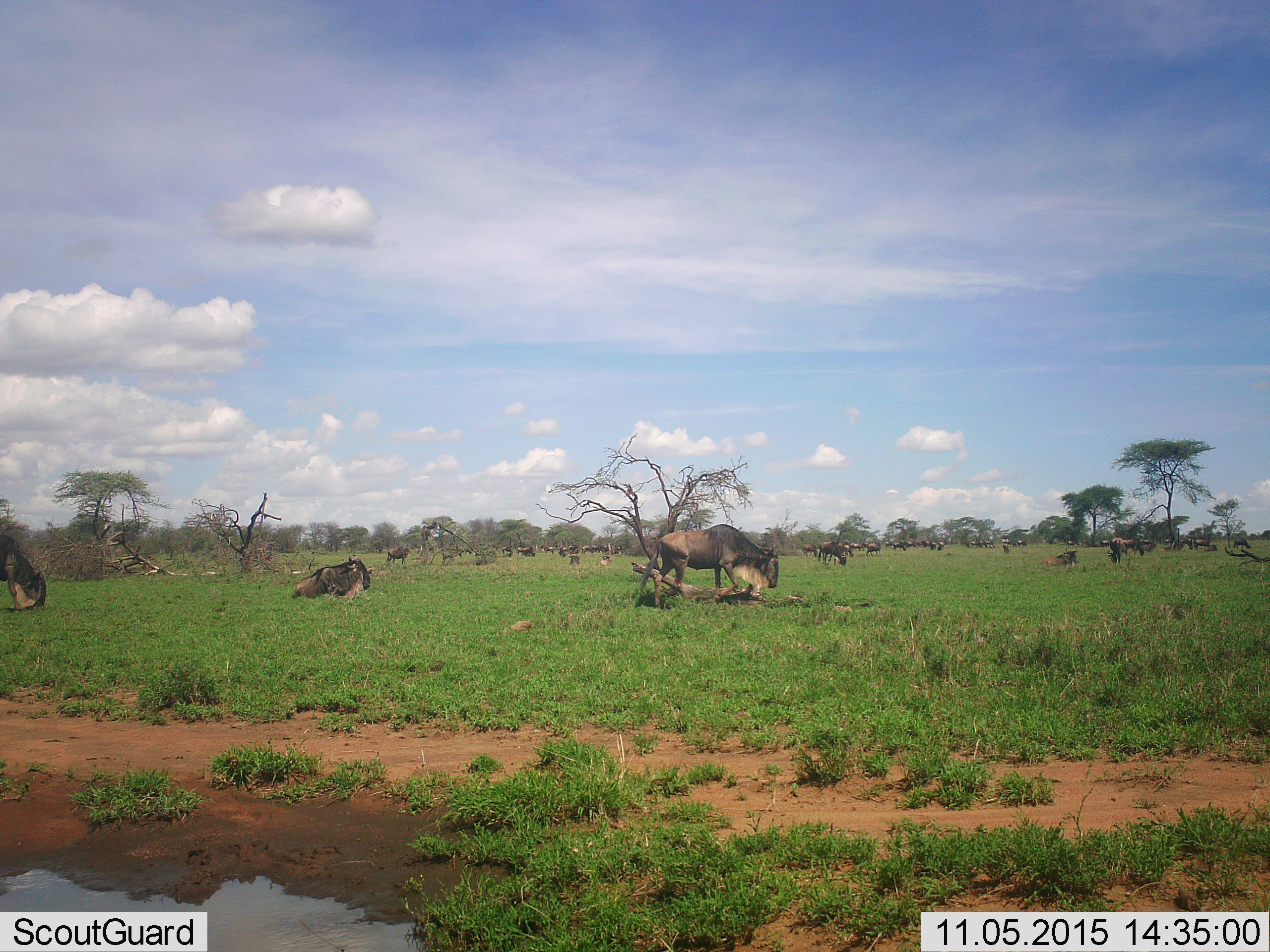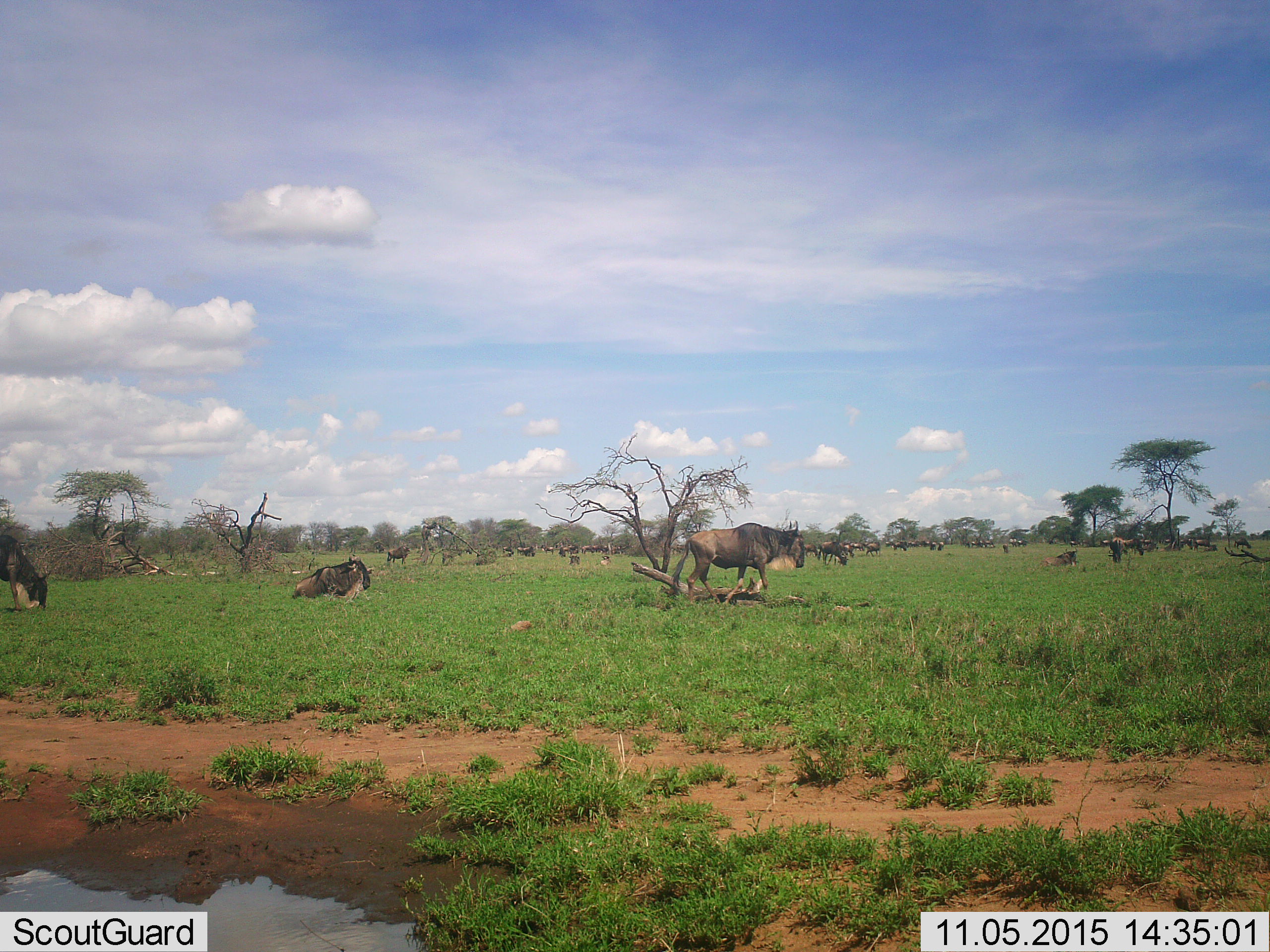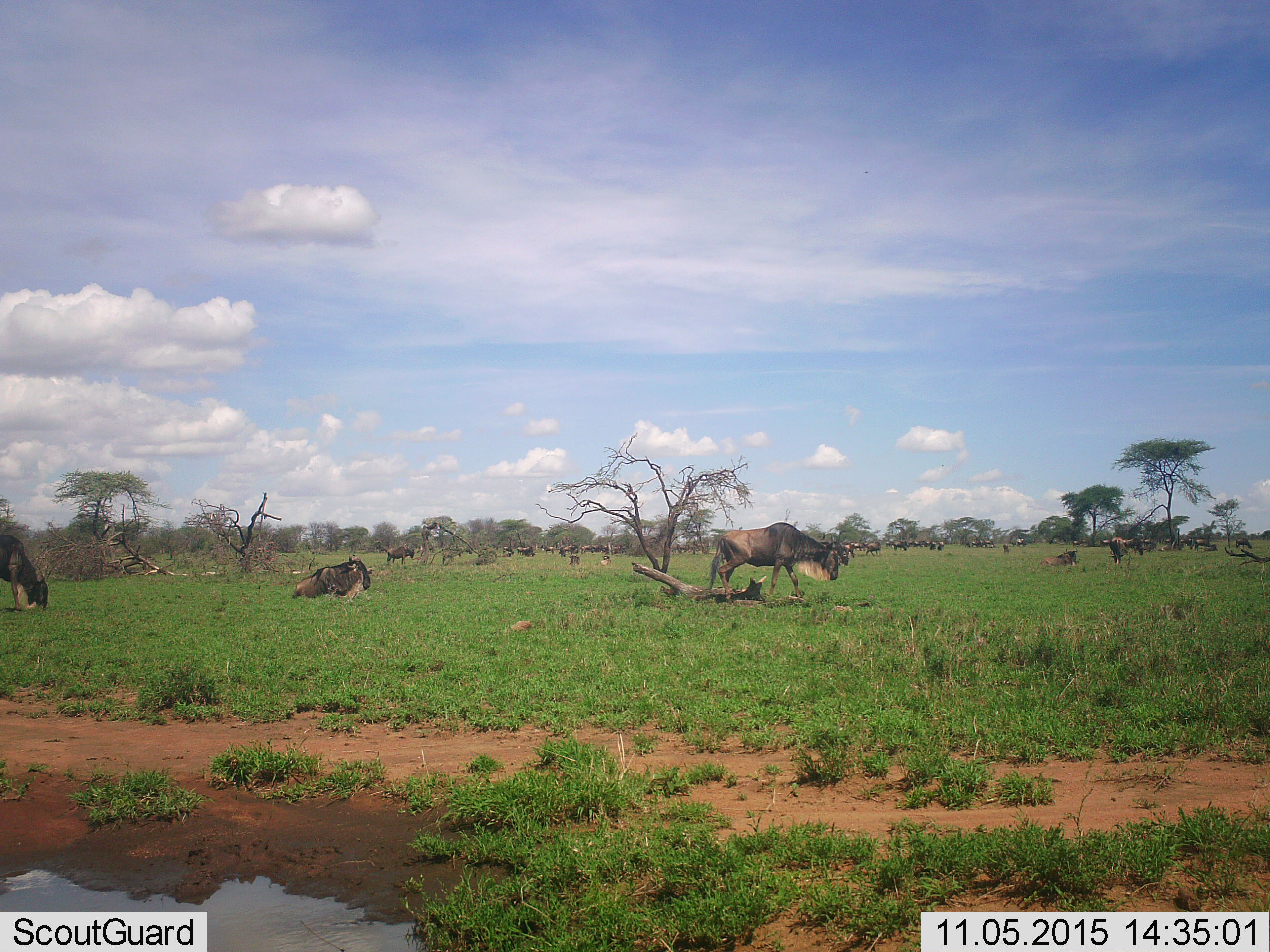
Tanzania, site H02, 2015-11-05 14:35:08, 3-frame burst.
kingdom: Animalia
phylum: Chordata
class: Mammalia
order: Artiodactyla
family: Bovidae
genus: Connochaetes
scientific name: Connochaetes taurinus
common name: blue wildebeest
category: wildebeest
Wildebeest (blue wildebeest) (Connochaetes taurinus), count 11-50. Behavior (volunteer vote fractions): standing 100%, resting 100%, moving 71%, interacting 0%. Young present (vote fraction): 14%. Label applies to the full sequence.